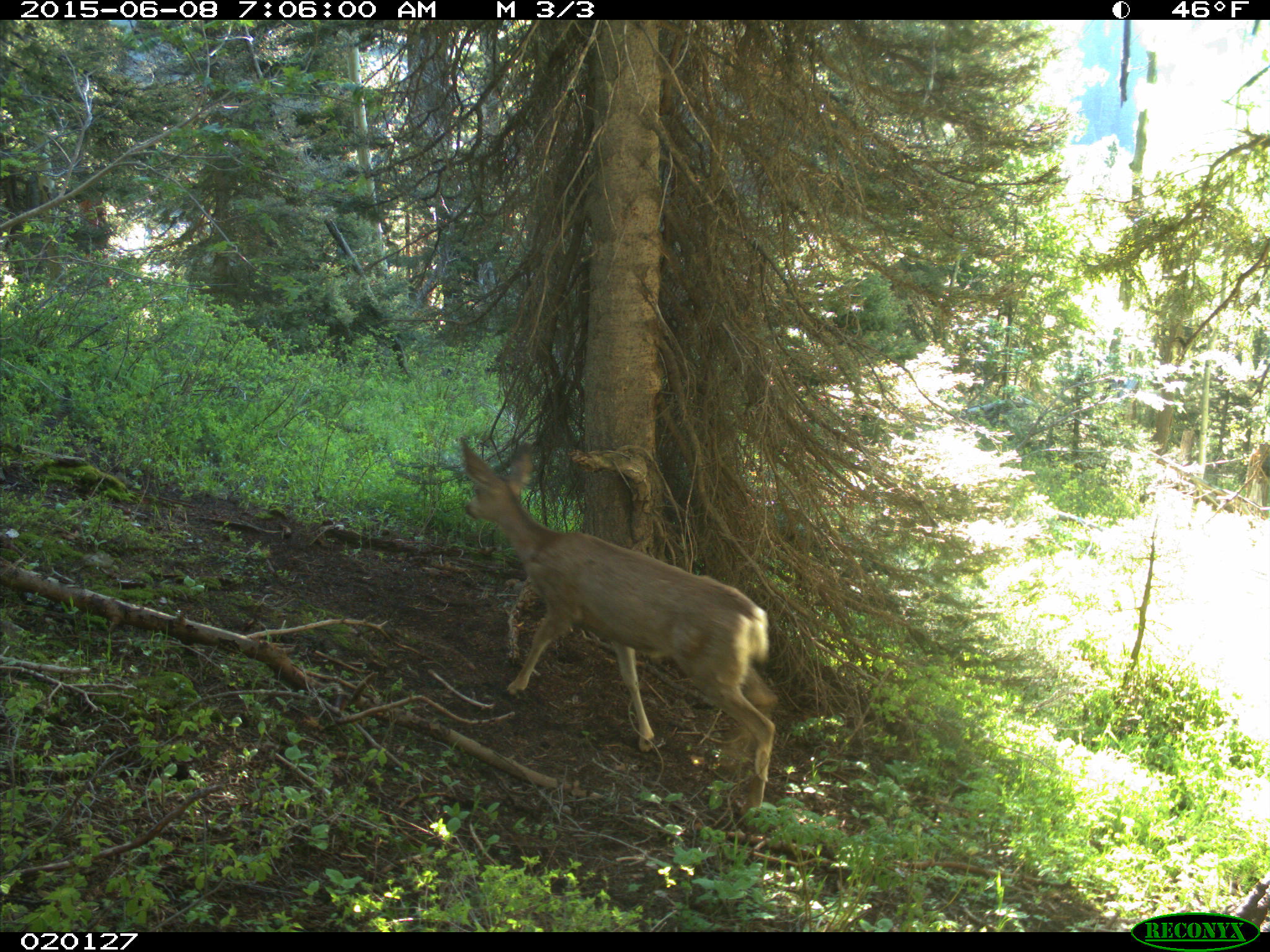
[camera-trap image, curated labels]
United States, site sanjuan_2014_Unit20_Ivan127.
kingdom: Animalia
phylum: Chordata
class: Mammalia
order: Artiodactyla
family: Cervidae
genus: Odocoileus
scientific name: Odocoileus hemionus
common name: mule deer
Odocoileus hemionus (mule deer).